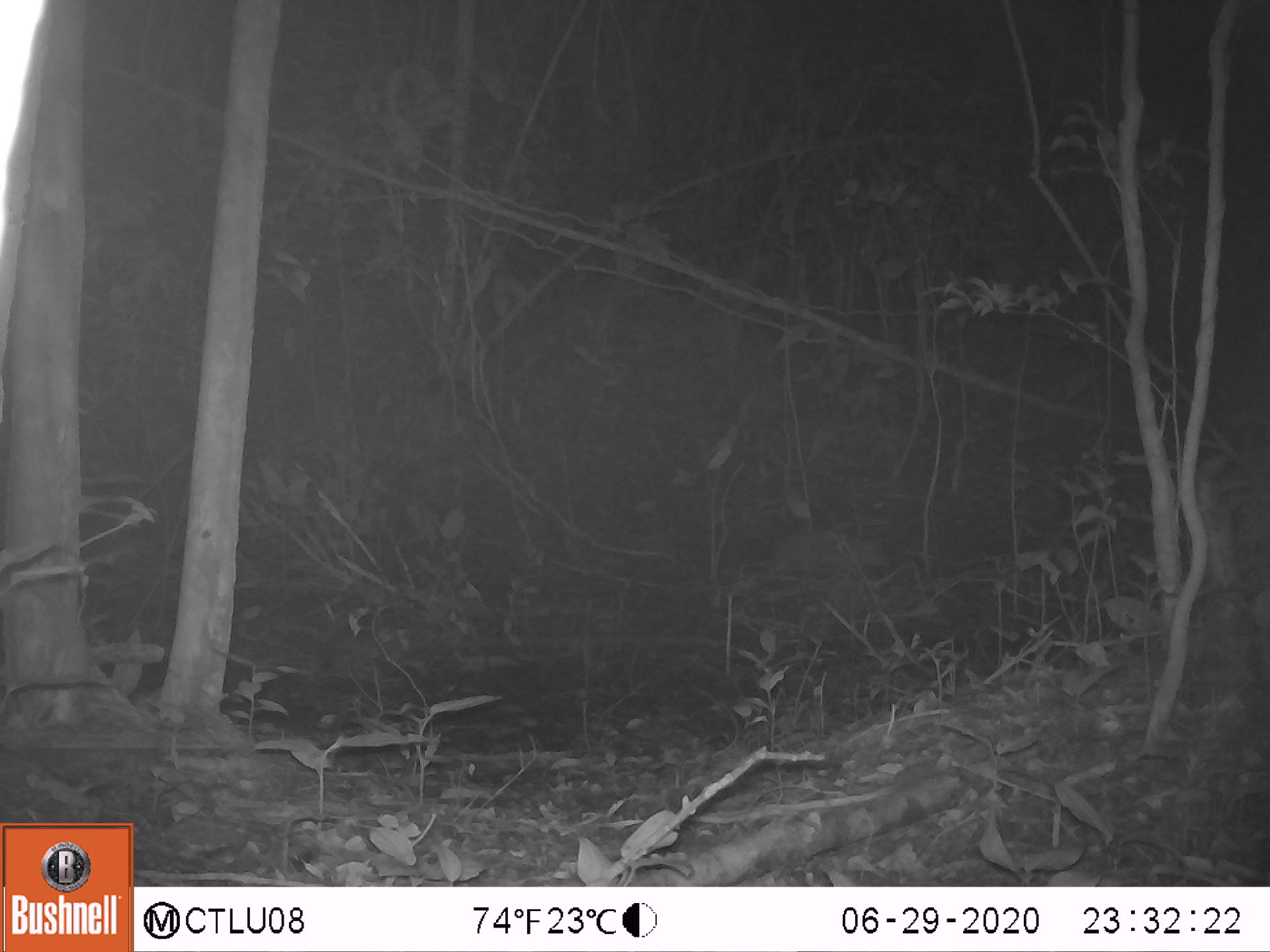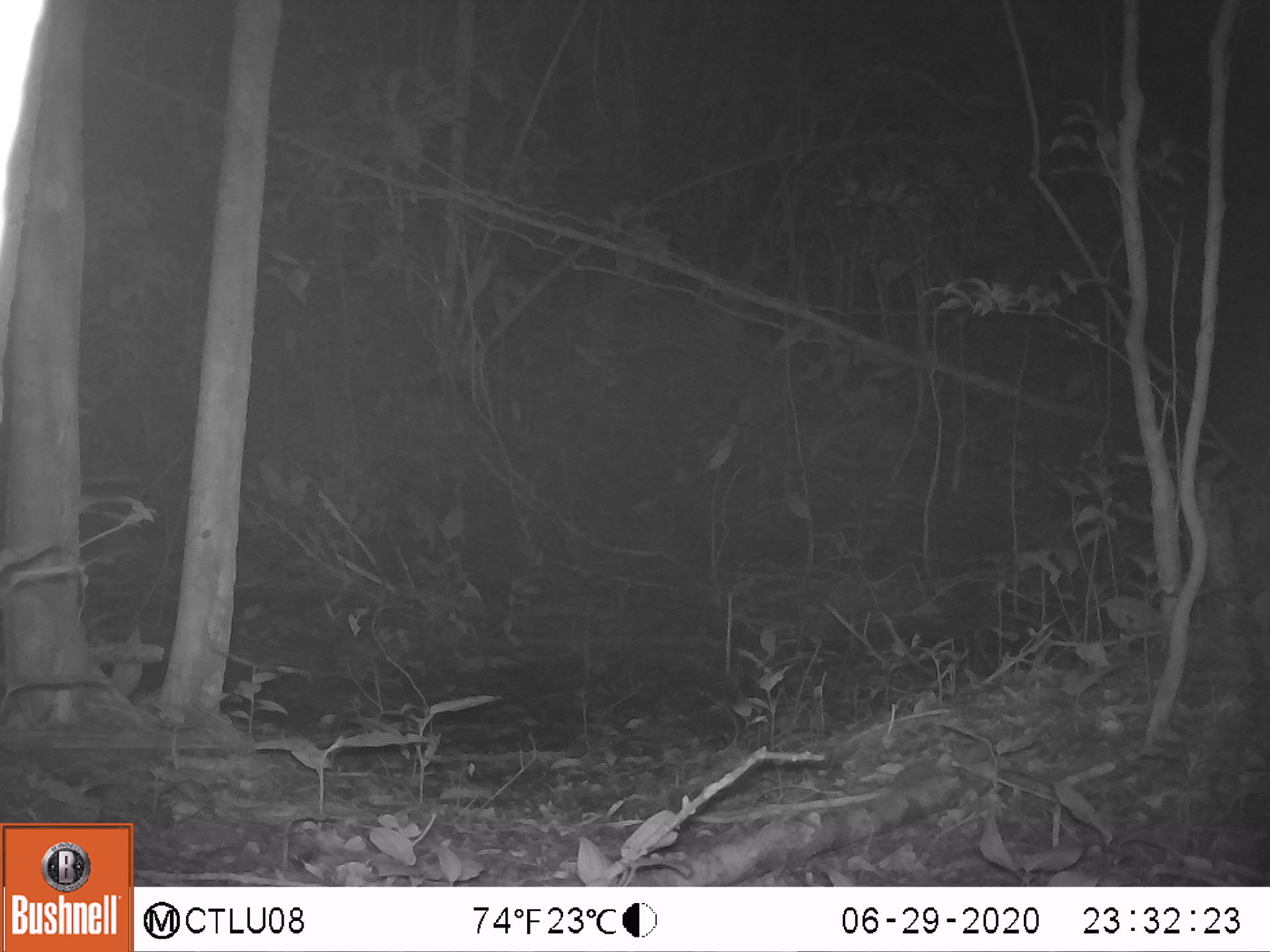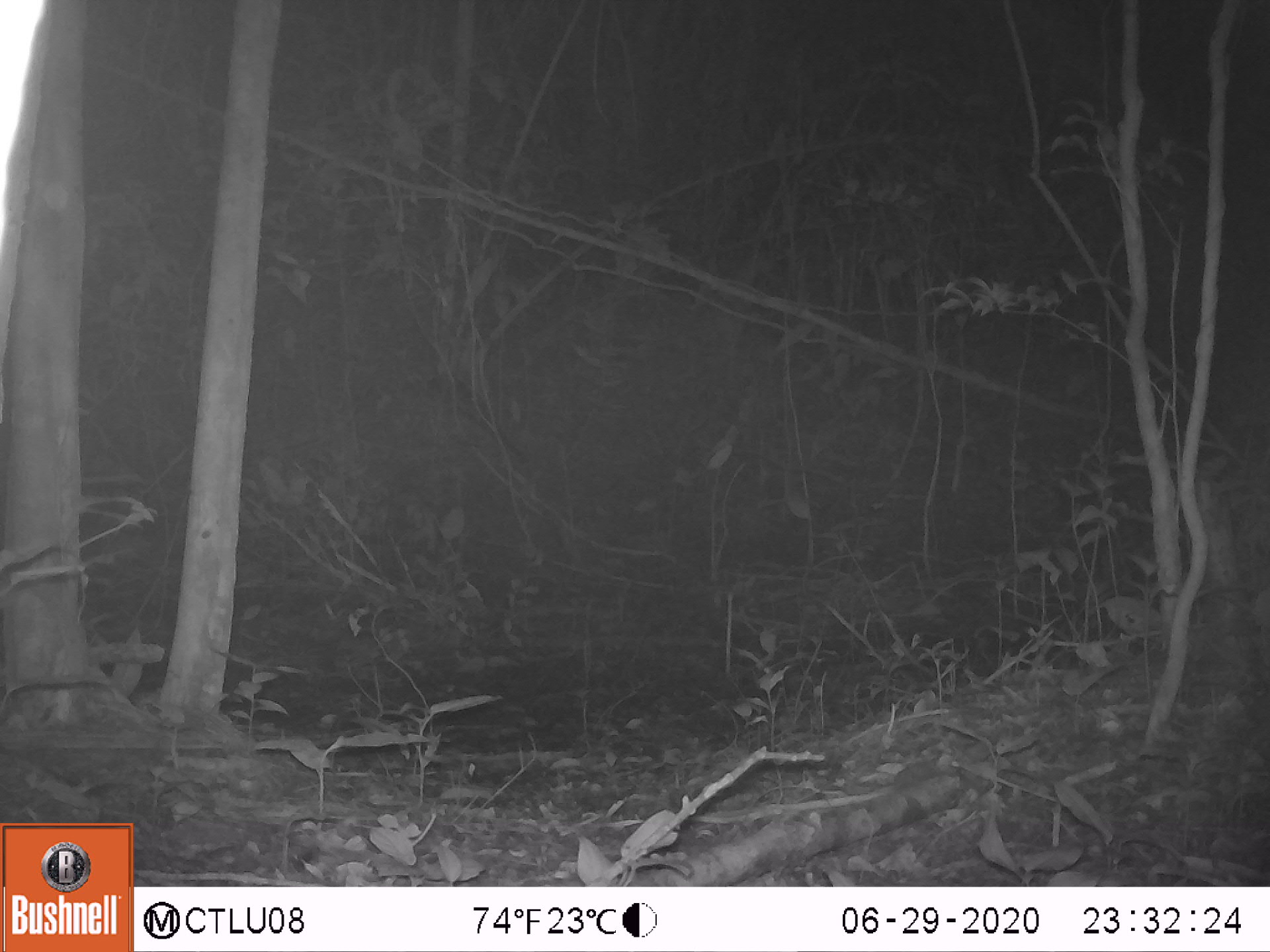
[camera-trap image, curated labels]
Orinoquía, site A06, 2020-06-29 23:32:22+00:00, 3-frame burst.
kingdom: Animalia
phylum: Chordata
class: Mammalia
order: Cingulata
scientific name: Cingulata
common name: armadillo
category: unknown armadillo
Unknown armadillo (armadillo) (Cingulata).